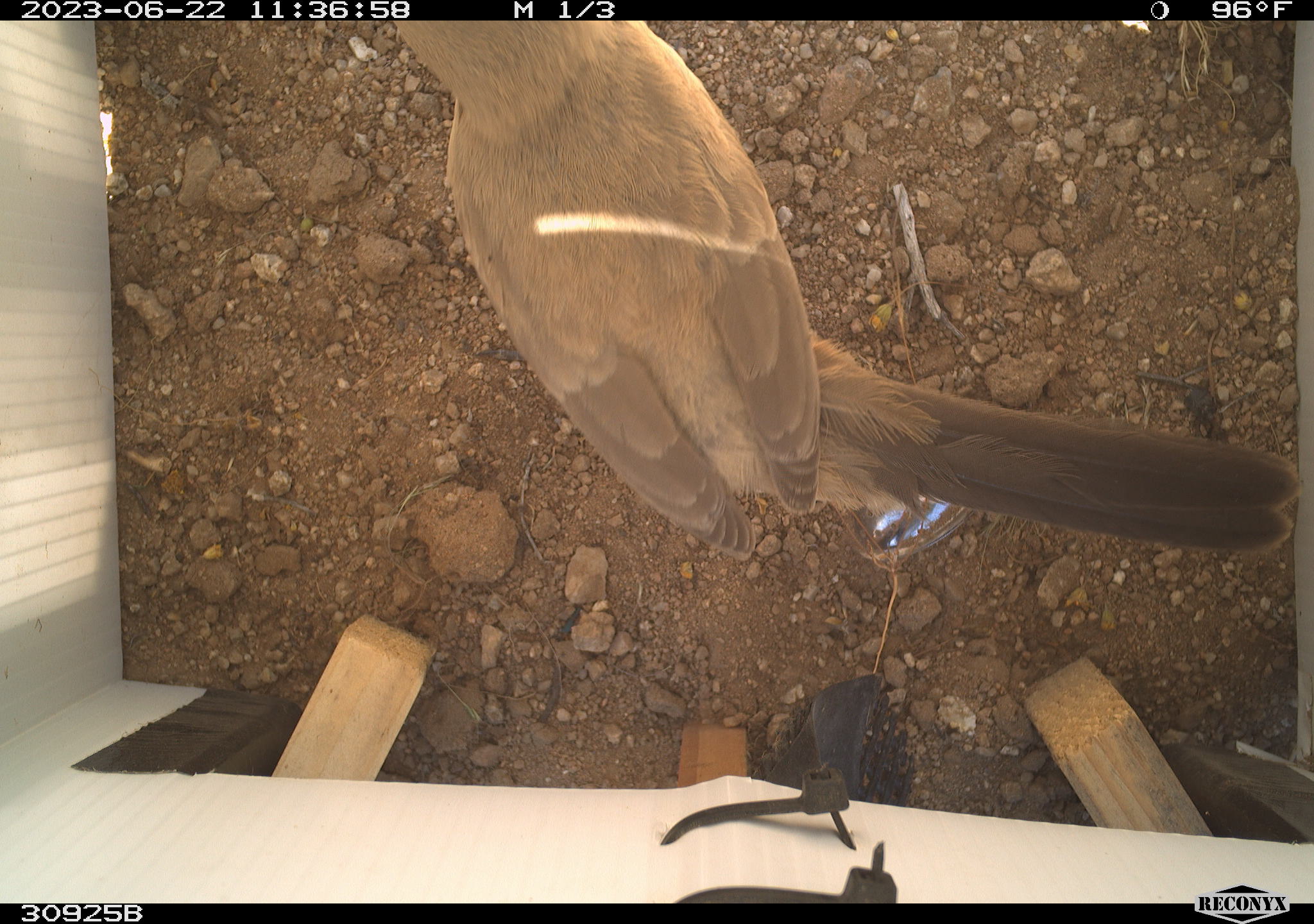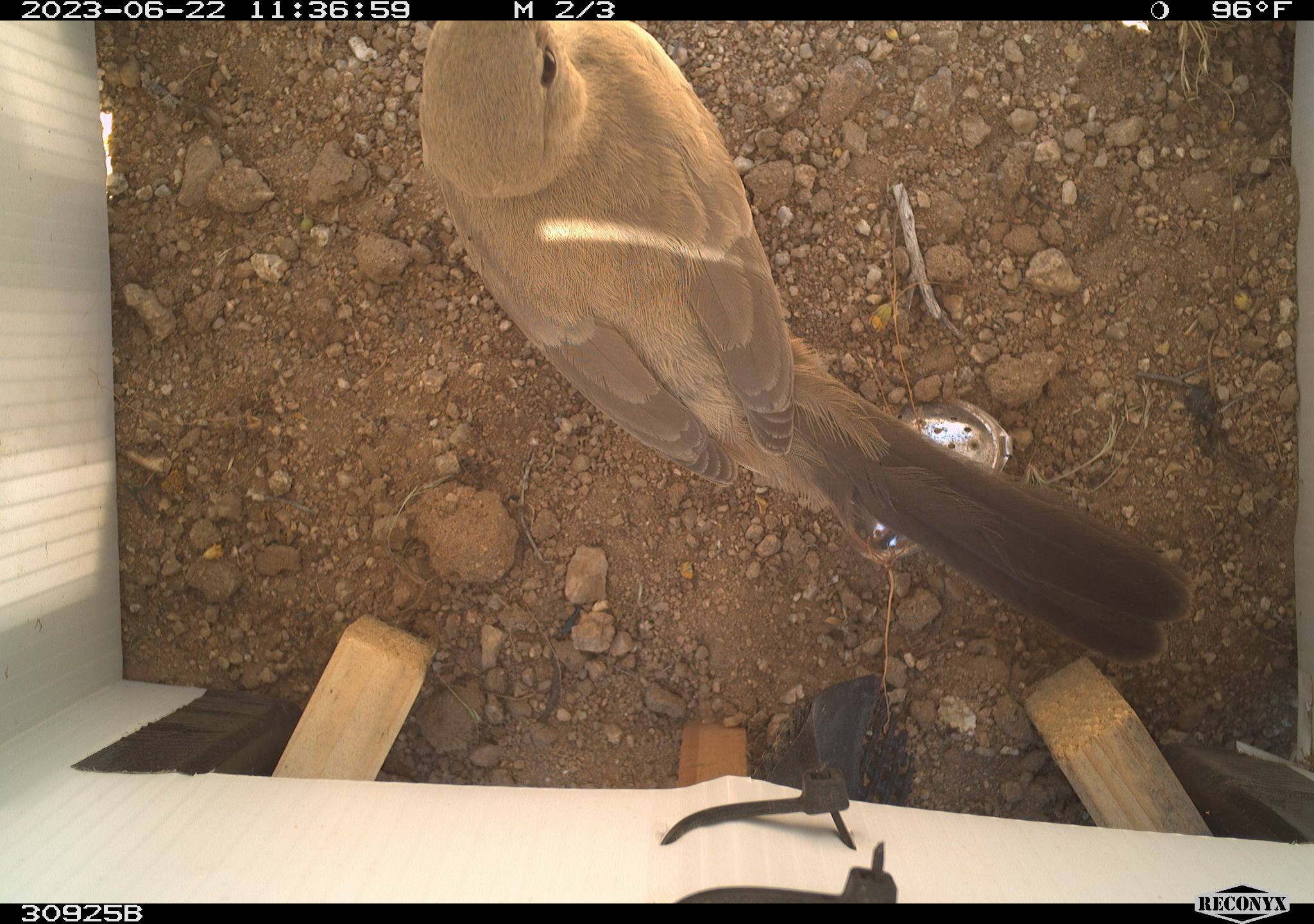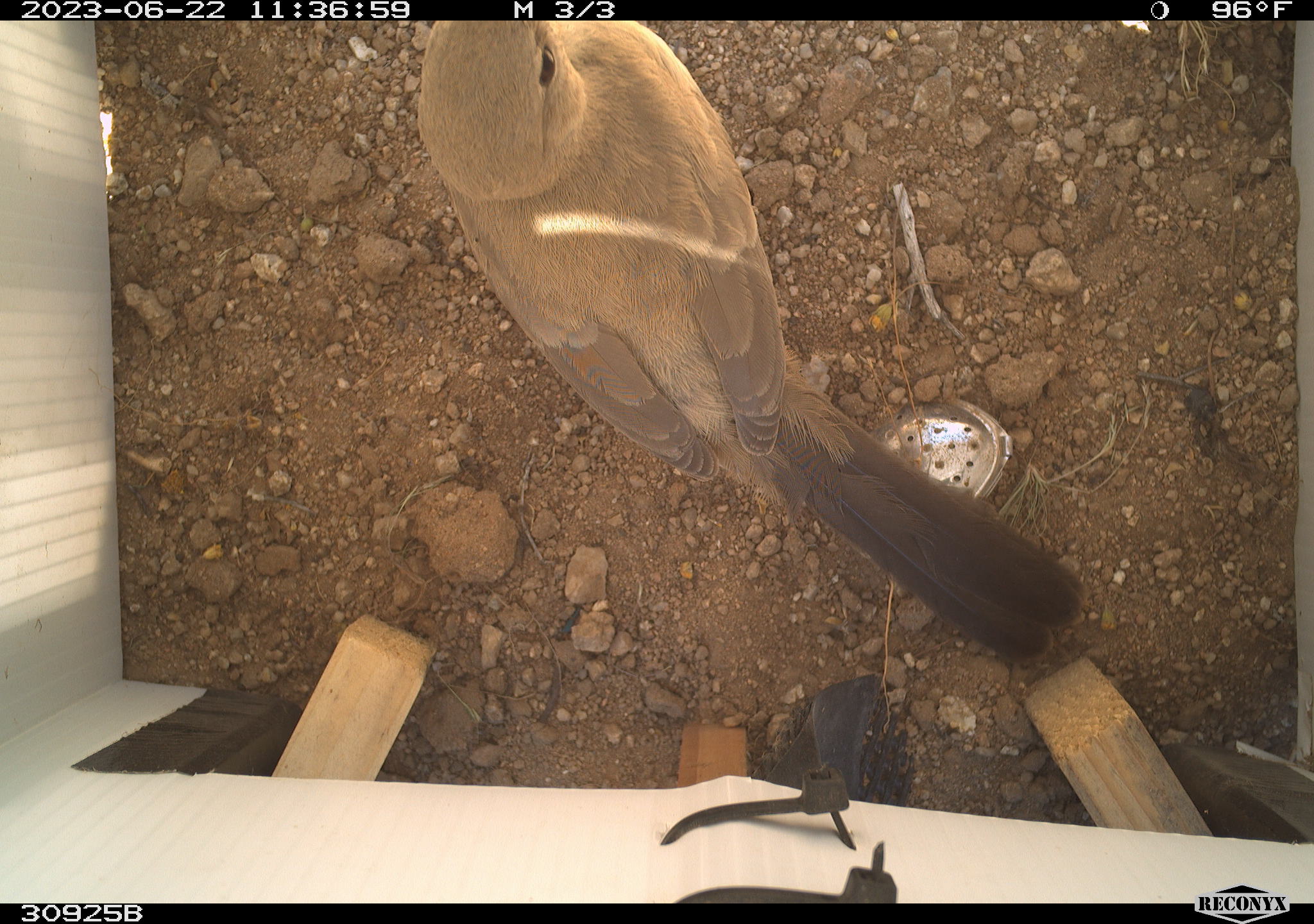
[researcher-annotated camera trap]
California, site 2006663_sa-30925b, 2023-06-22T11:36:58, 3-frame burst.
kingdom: Animalia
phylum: Chordata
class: Aves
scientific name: Aves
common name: bird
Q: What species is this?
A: Bird (Aves).